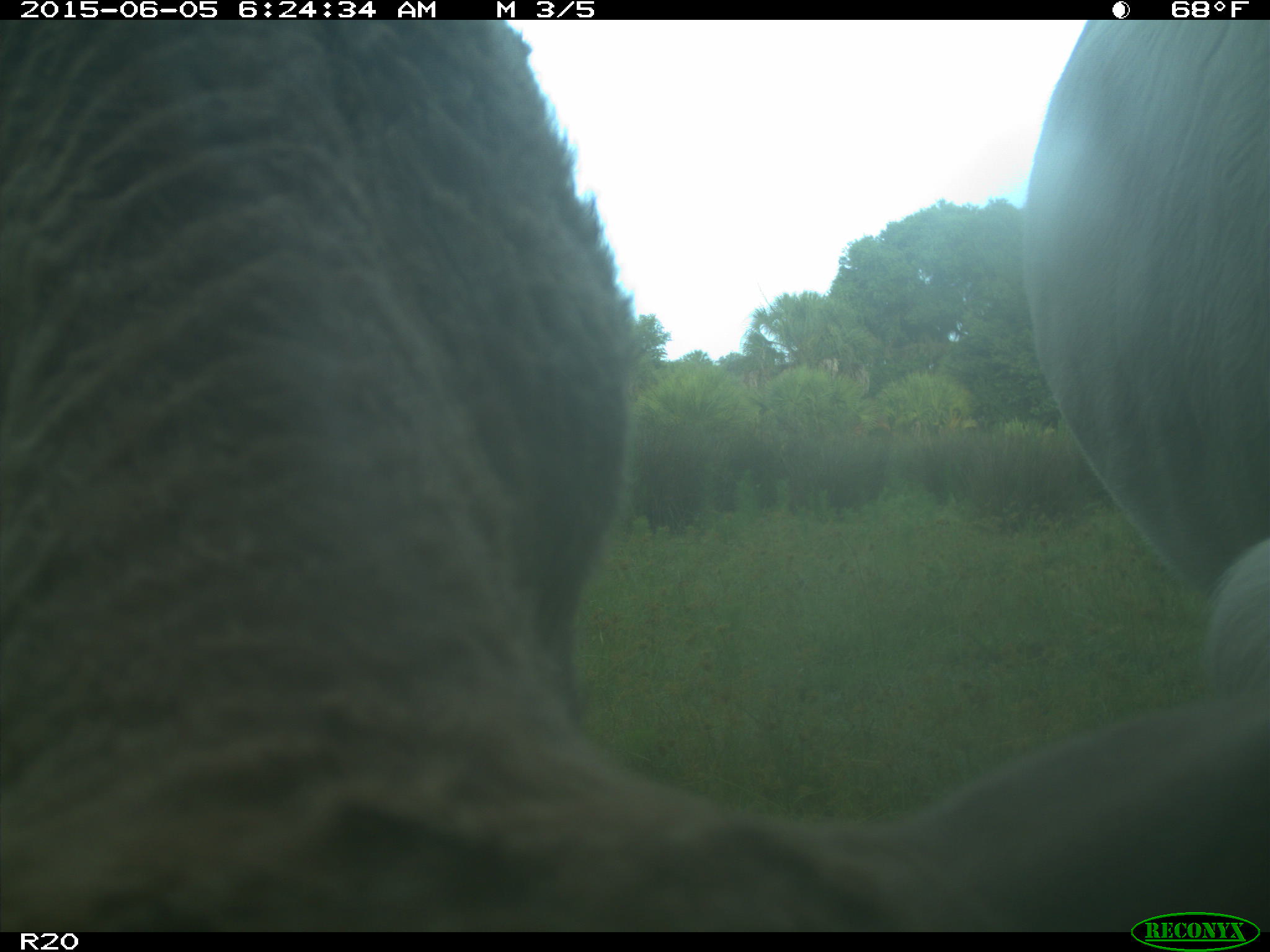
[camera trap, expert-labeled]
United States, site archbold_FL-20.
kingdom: Animalia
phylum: Chordata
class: Mammalia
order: Artiodactyla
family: Bovidae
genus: Bos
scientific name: Bos taurus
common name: domestic cow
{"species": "Bos taurus (domestic cow)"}